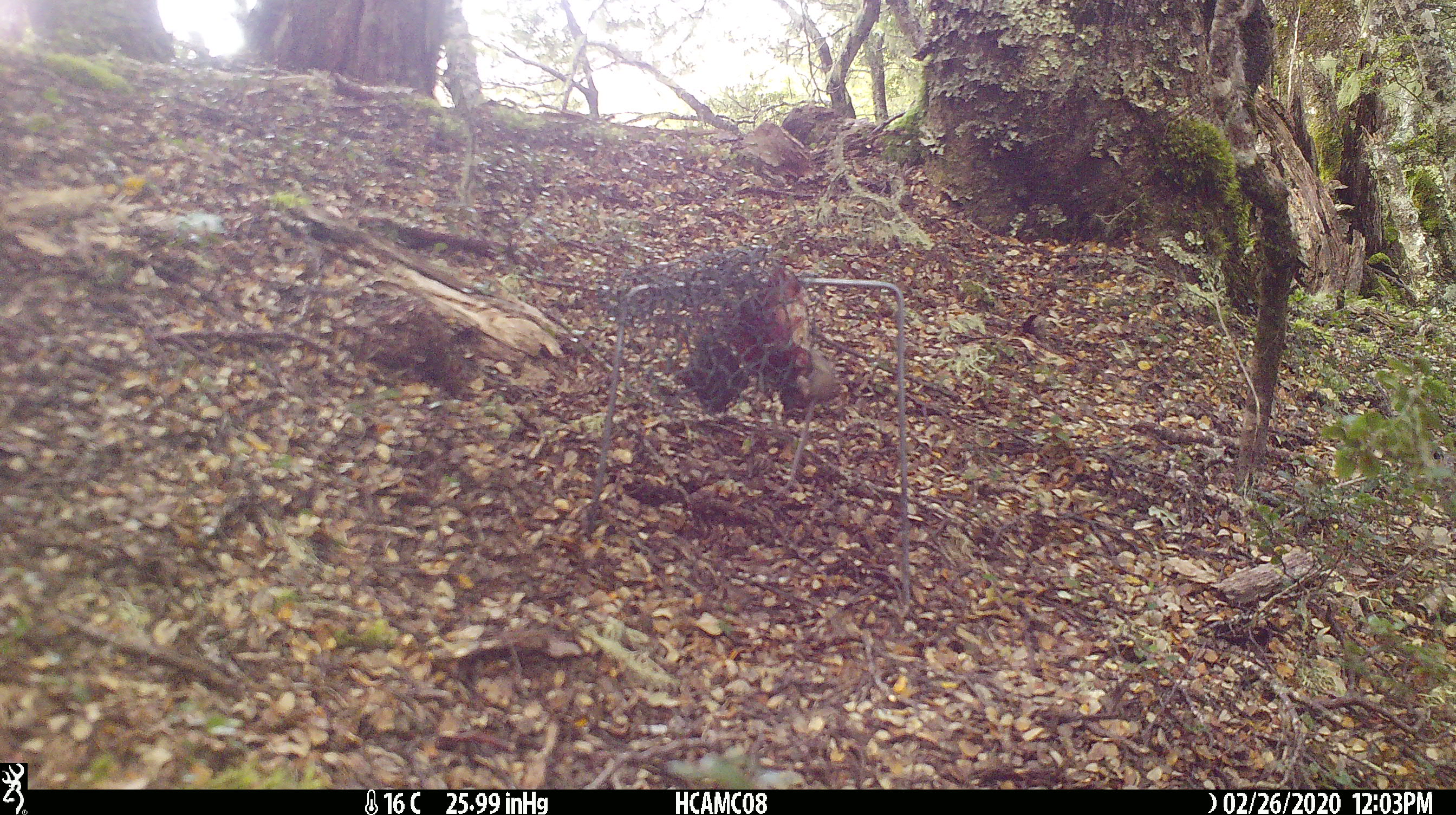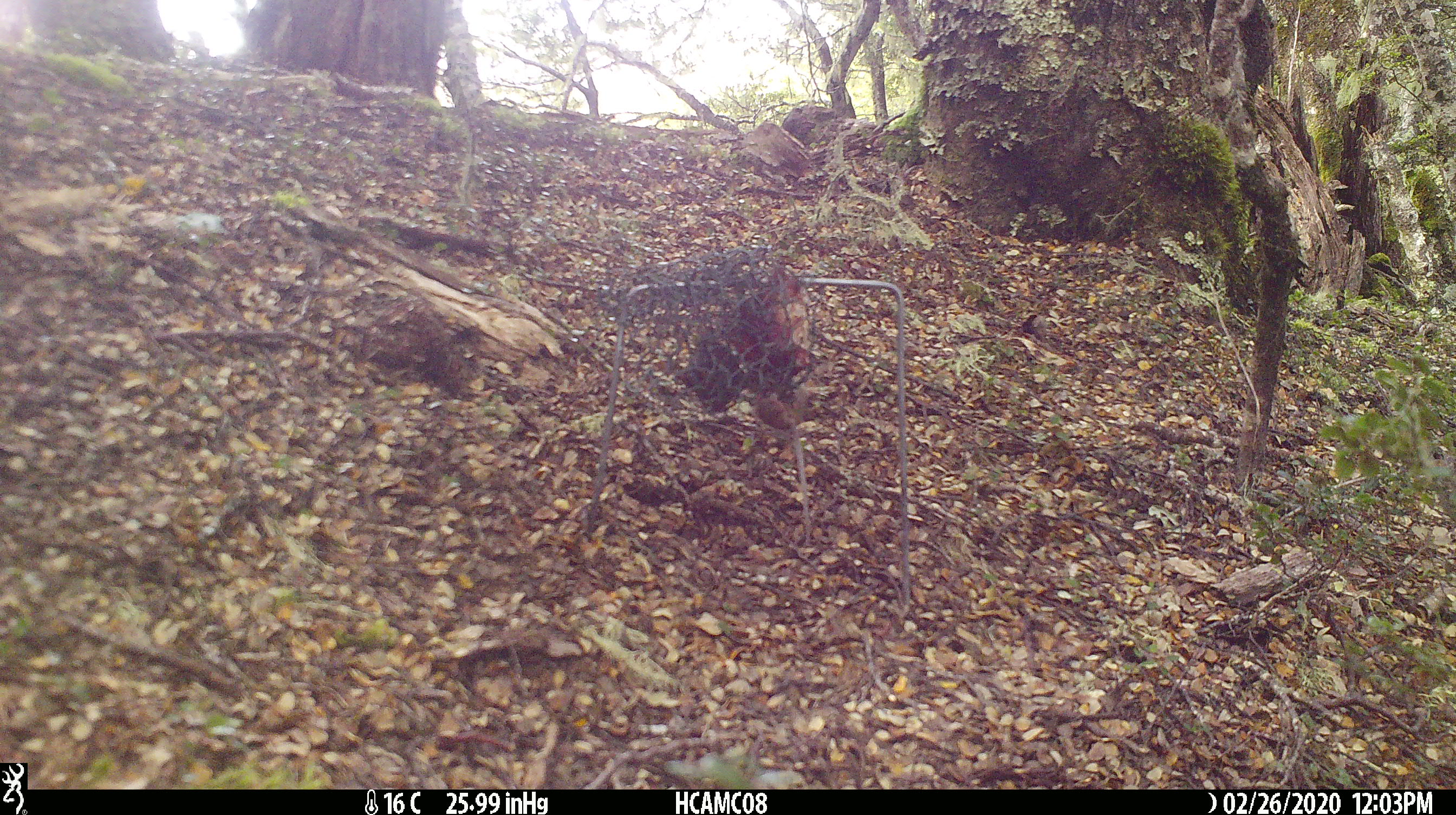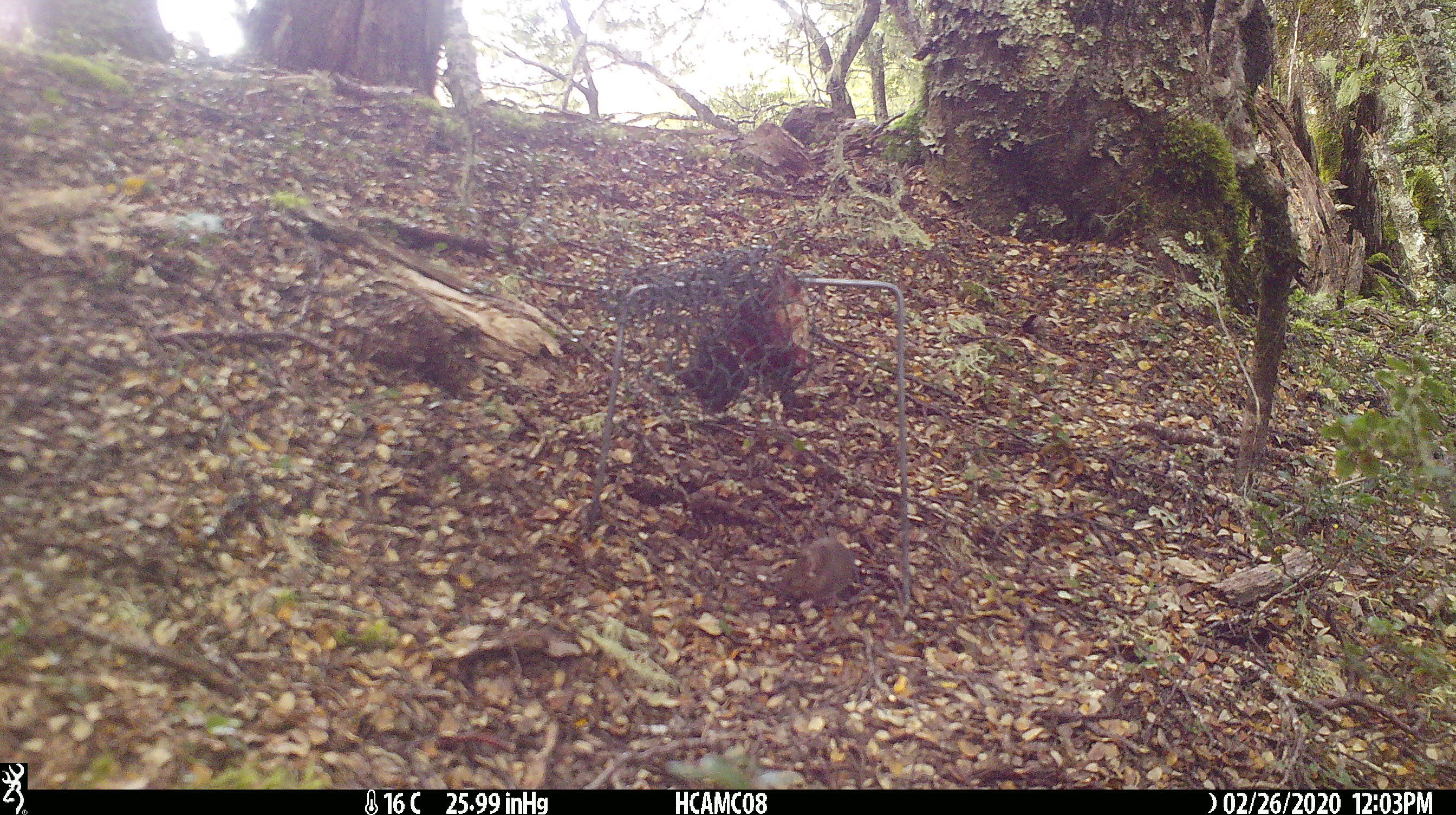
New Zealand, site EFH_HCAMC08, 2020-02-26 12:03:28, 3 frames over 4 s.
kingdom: Animalia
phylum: Chordata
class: Mammalia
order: Rodentia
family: Muridae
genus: Mus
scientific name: Mus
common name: mouse